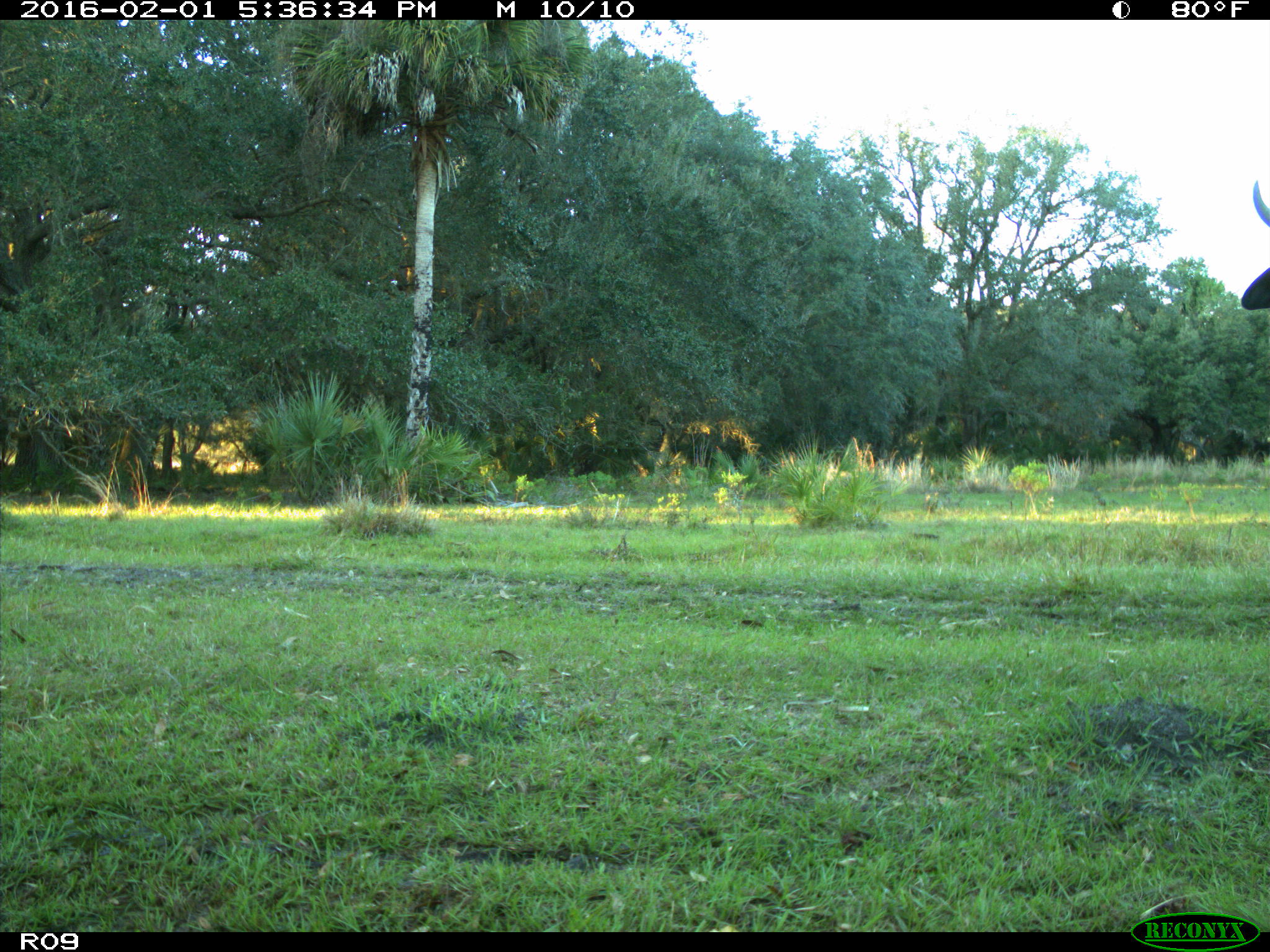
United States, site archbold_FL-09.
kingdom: Animalia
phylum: Chordata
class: Mammalia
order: Artiodactyla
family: Bovidae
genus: Bos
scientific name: Bos taurus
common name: domestic cow